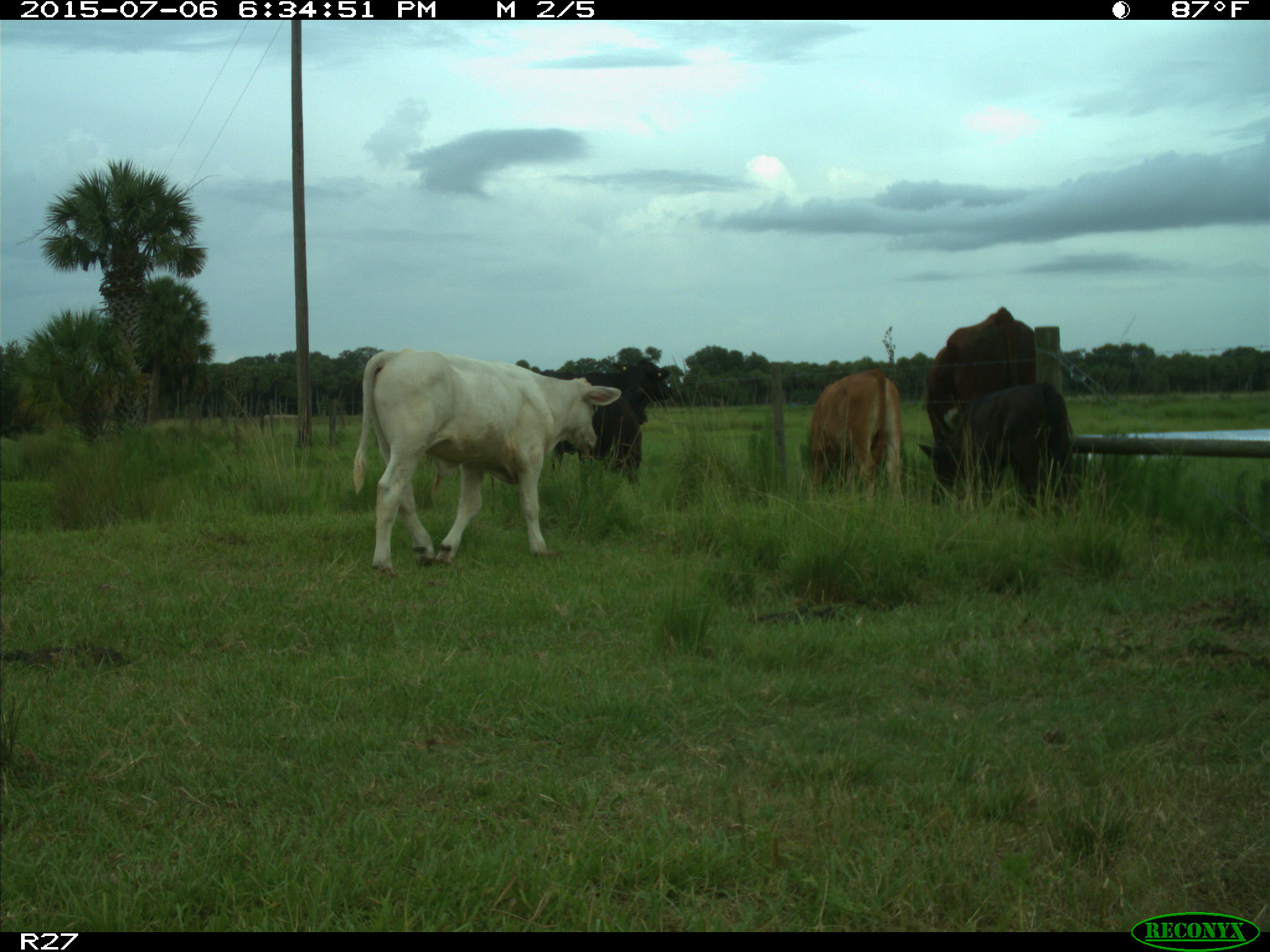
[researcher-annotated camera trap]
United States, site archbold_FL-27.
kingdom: Animalia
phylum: Chordata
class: Mammalia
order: Artiodactyla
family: Bovidae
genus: Bos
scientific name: Bos taurus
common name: domestic cow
Bos taurus (domestic cow).